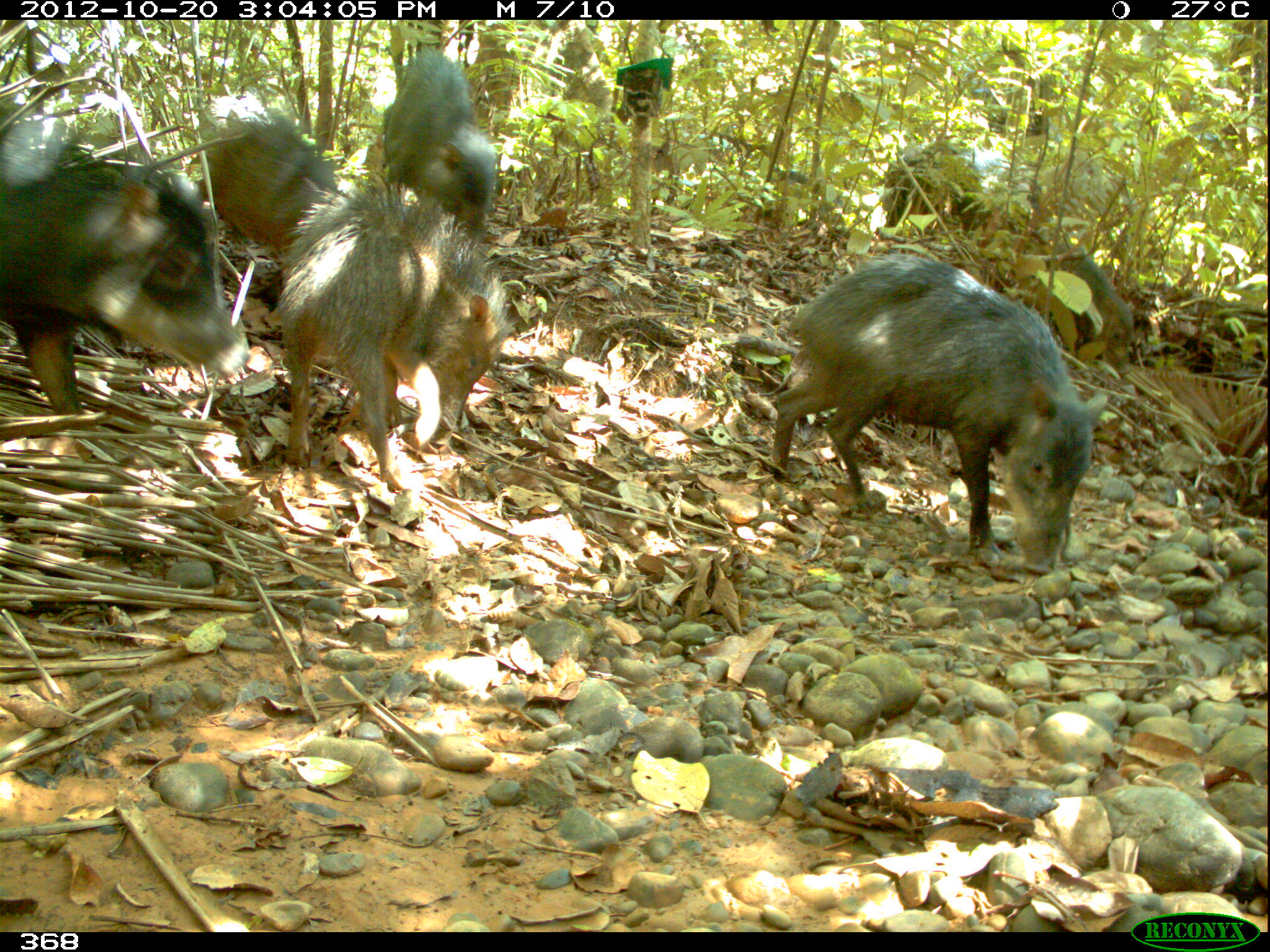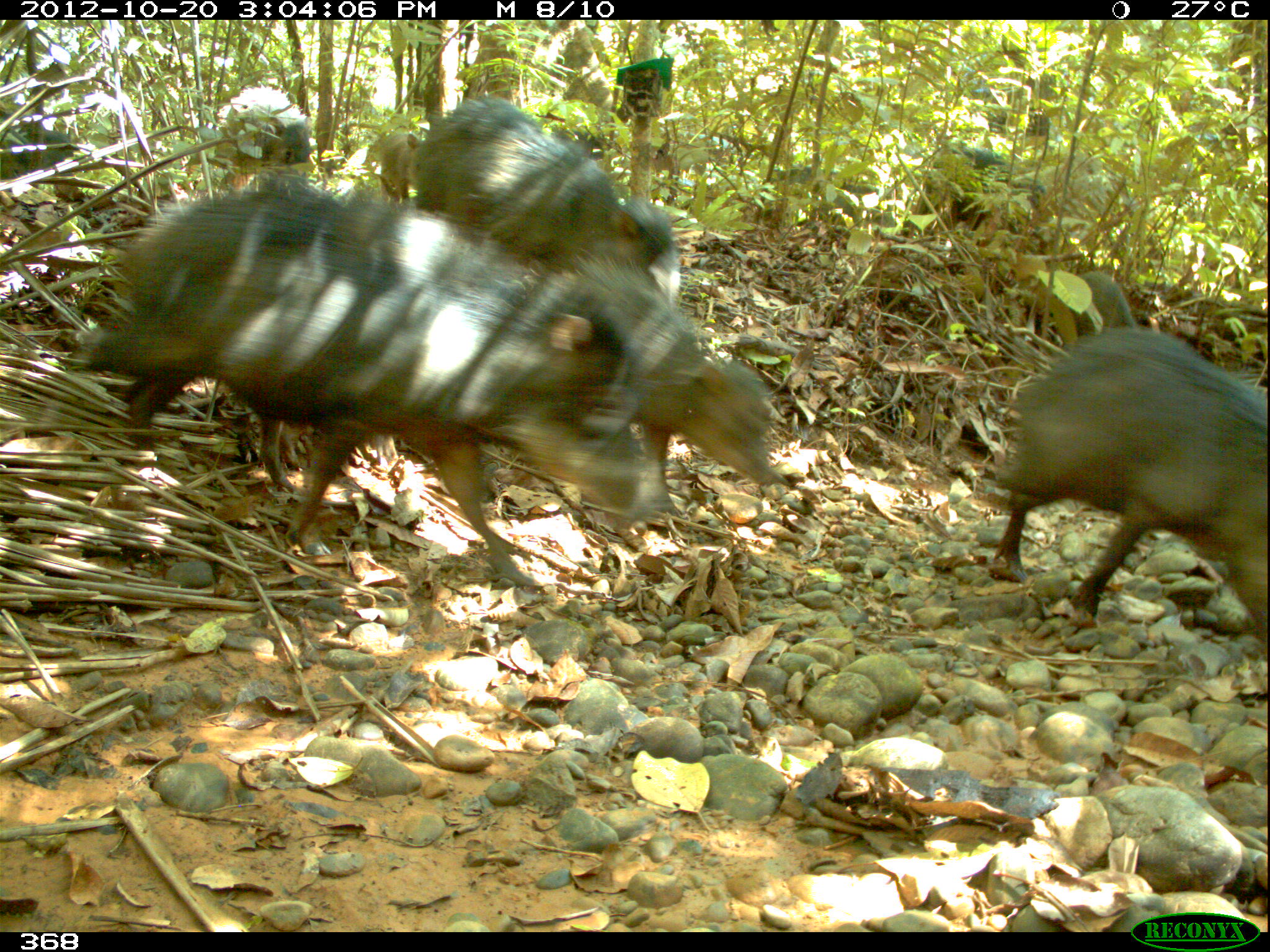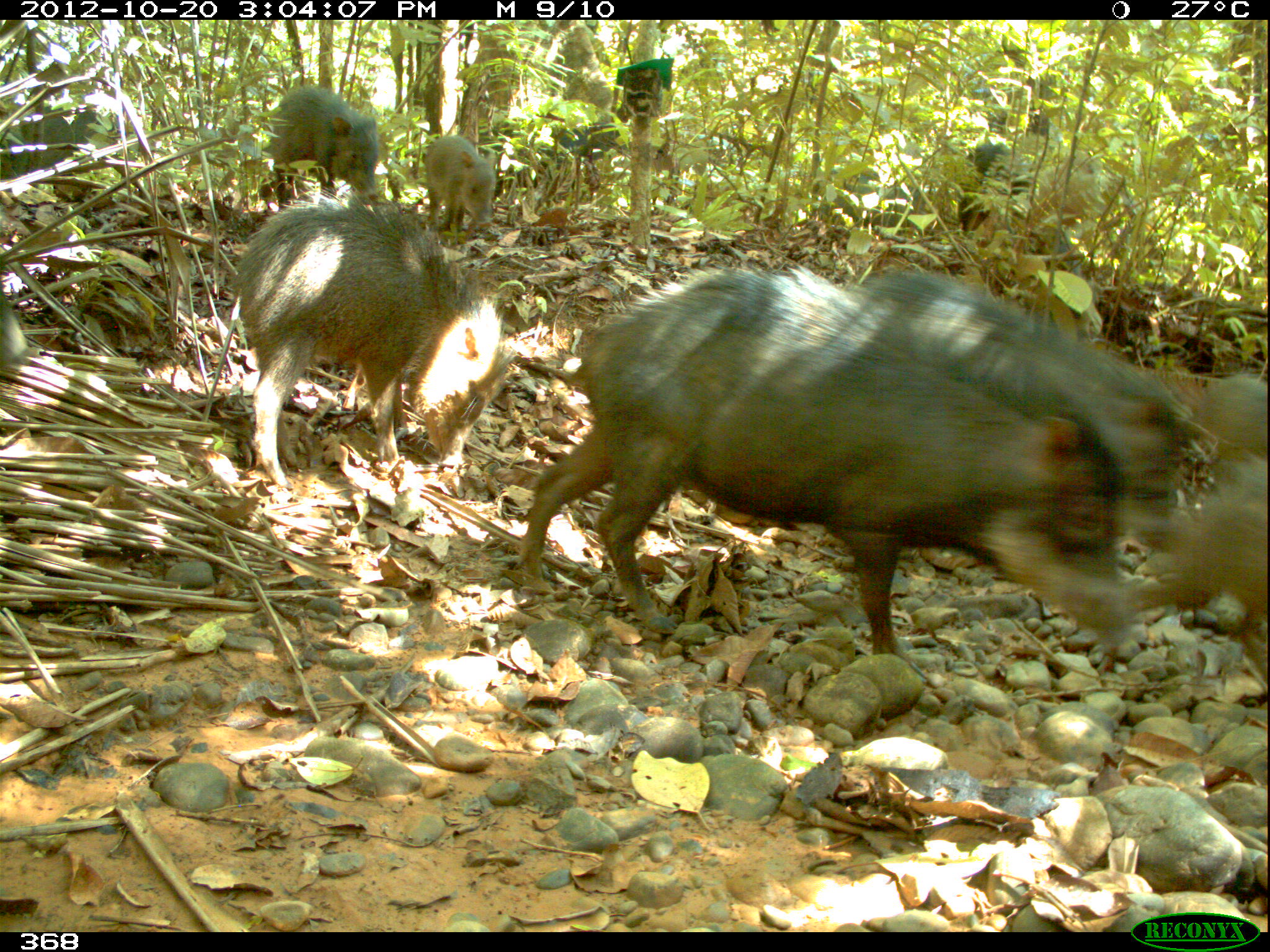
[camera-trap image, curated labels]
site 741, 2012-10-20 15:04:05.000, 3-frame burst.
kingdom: Animalia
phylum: Chordata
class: Mammalia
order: Artiodactyla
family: Tayassuidae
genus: Tayassu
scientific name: Tayassu pecari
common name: white-lipped peccary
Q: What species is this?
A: Tayassu pecari (white-lipped peccary).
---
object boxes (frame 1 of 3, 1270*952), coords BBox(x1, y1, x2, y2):
tayassu pecari: BBox(774, 251, 1107, 571); BBox(280, 188, 511, 494); BBox(0, 143, 249, 417); BBox(384, 49, 496, 232); BBox(195, 122, 339, 248); BBox(883, 140, 997, 238)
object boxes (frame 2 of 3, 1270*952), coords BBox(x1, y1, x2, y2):
tayassu pecari: BBox(70, 186, 652, 576); BBox(988, 329, 1264, 643); BBox(414, 100, 677, 303); BBox(571, 261, 776, 490); BBox(925, 136, 1054, 245); BBox(212, 111, 306, 168); BBox(1069, 272, 1132, 330); BBox(379, 125, 426, 201); BBox(3, 125, 76, 173)